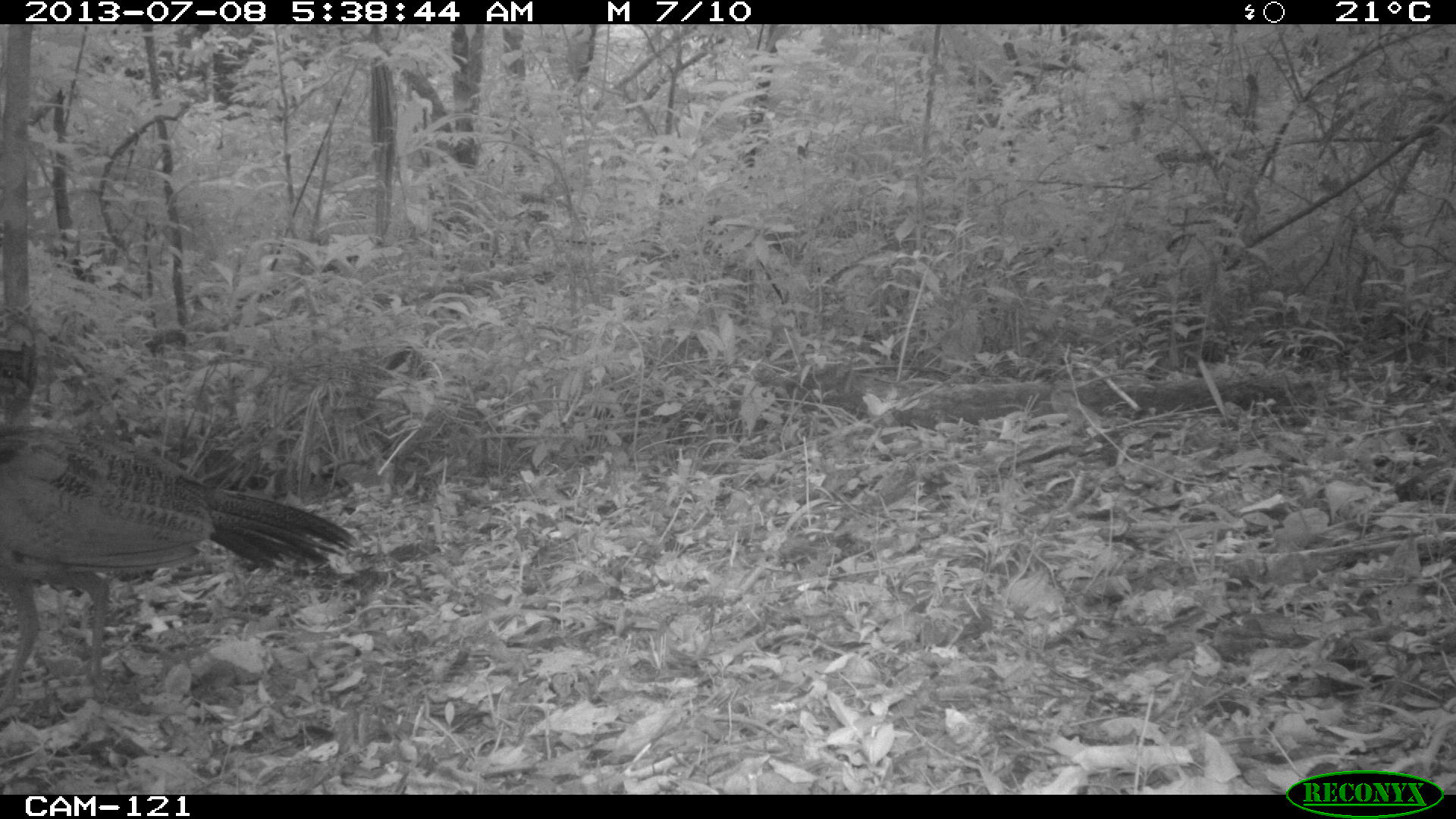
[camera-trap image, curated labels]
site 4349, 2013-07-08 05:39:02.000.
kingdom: Animalia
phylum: Chordata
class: Aves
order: Galliformes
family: Cracidae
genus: Crax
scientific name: Crax rubra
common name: great curassow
Crax rubra (great curassow), count 1, sex female.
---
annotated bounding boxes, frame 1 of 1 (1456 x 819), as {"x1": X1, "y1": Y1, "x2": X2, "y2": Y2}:
crax rubra: {"x1": 0, "y1": 339, "x2": 357, "y2": 709}